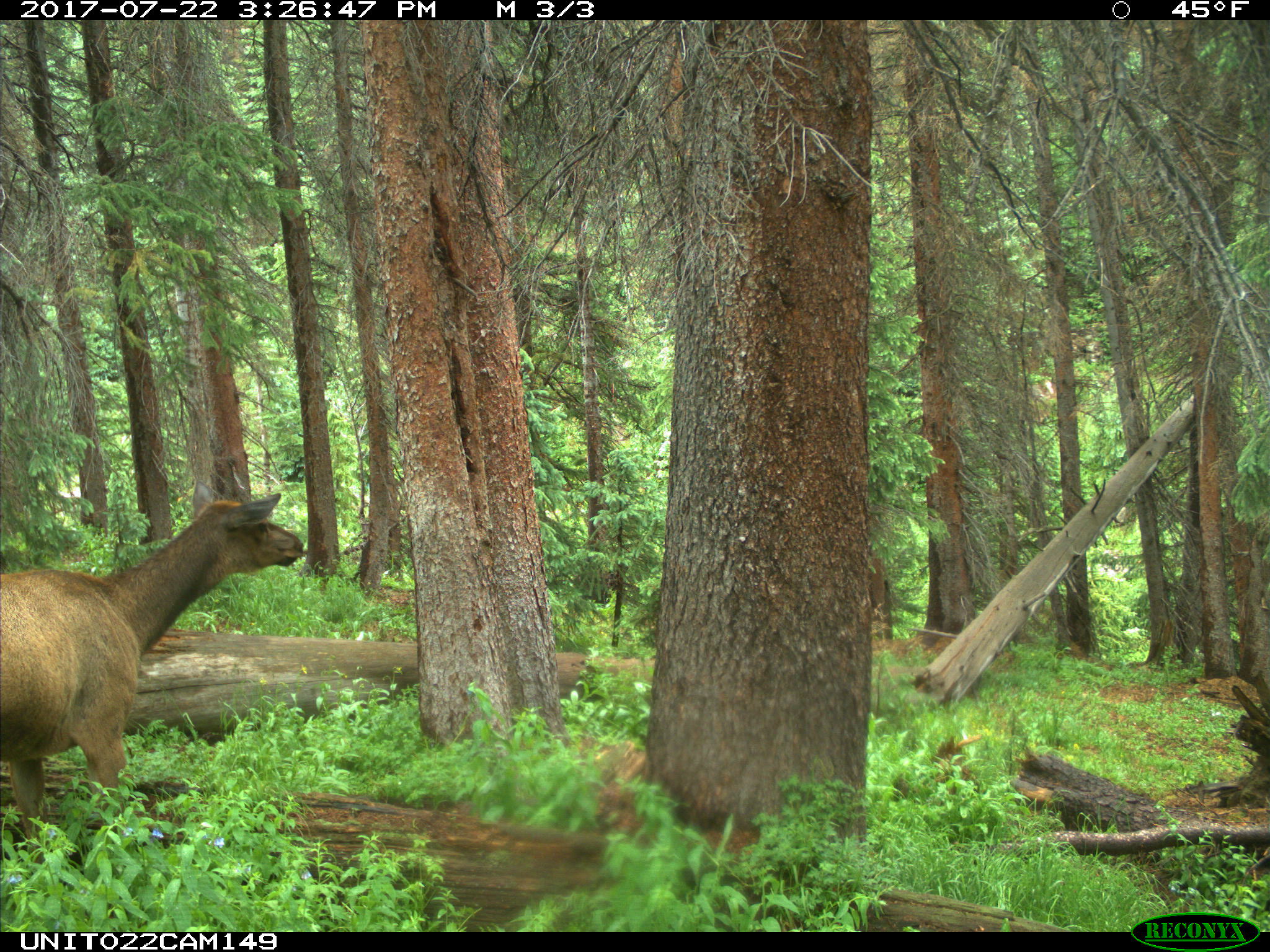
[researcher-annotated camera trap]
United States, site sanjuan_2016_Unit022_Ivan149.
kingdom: Animalia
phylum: Chordata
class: Mammalia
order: Artiodactyla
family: Cervidae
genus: Cervus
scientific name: Cervus elaphus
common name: red deer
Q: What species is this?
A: Cervus elaphus (red deer).